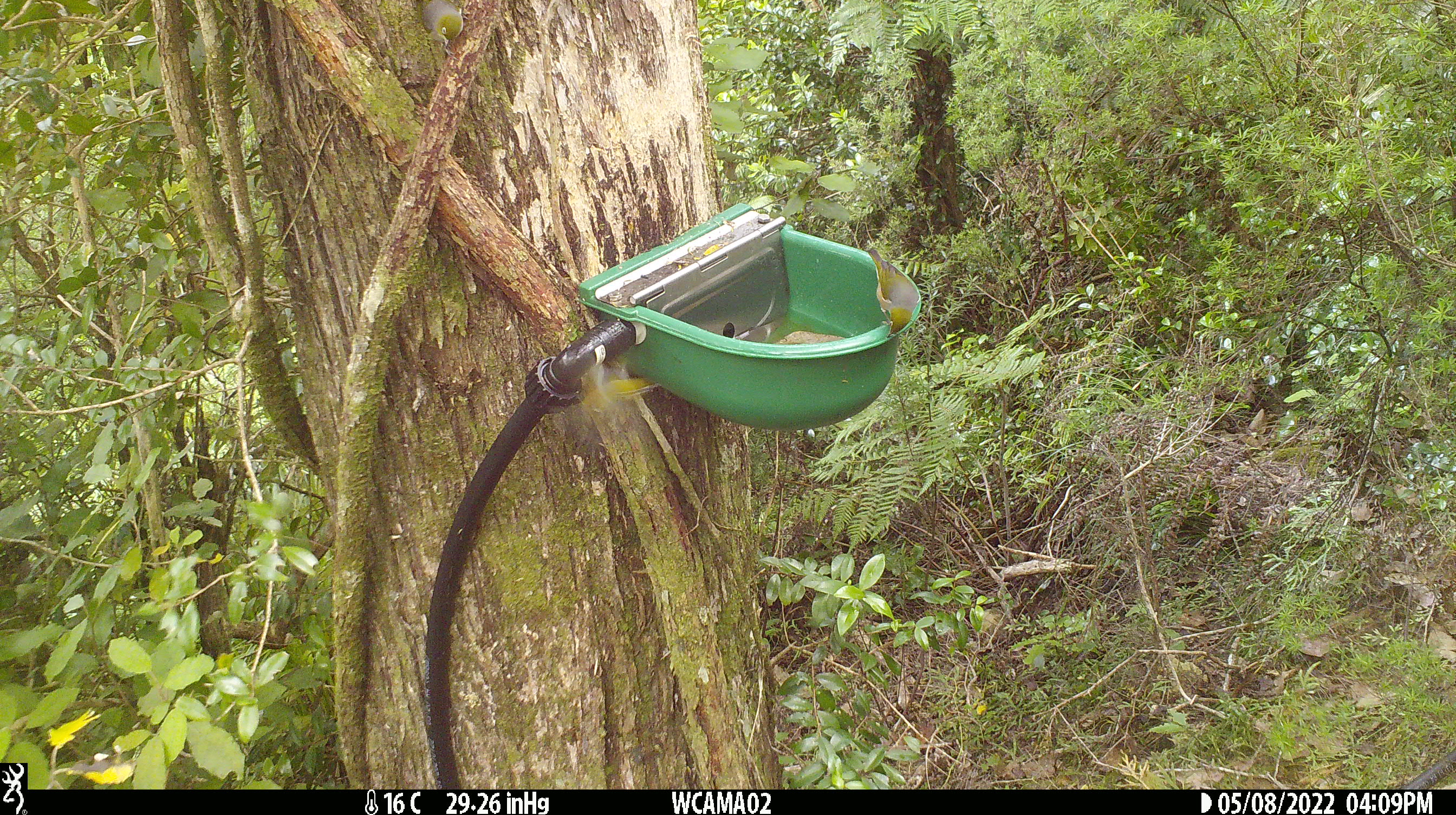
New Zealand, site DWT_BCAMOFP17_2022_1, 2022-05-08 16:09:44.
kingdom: Animalia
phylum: Chordata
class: Aves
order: Passeriformes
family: Zosteropidae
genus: Zosterops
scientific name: Zosterops lateralis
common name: silvereye